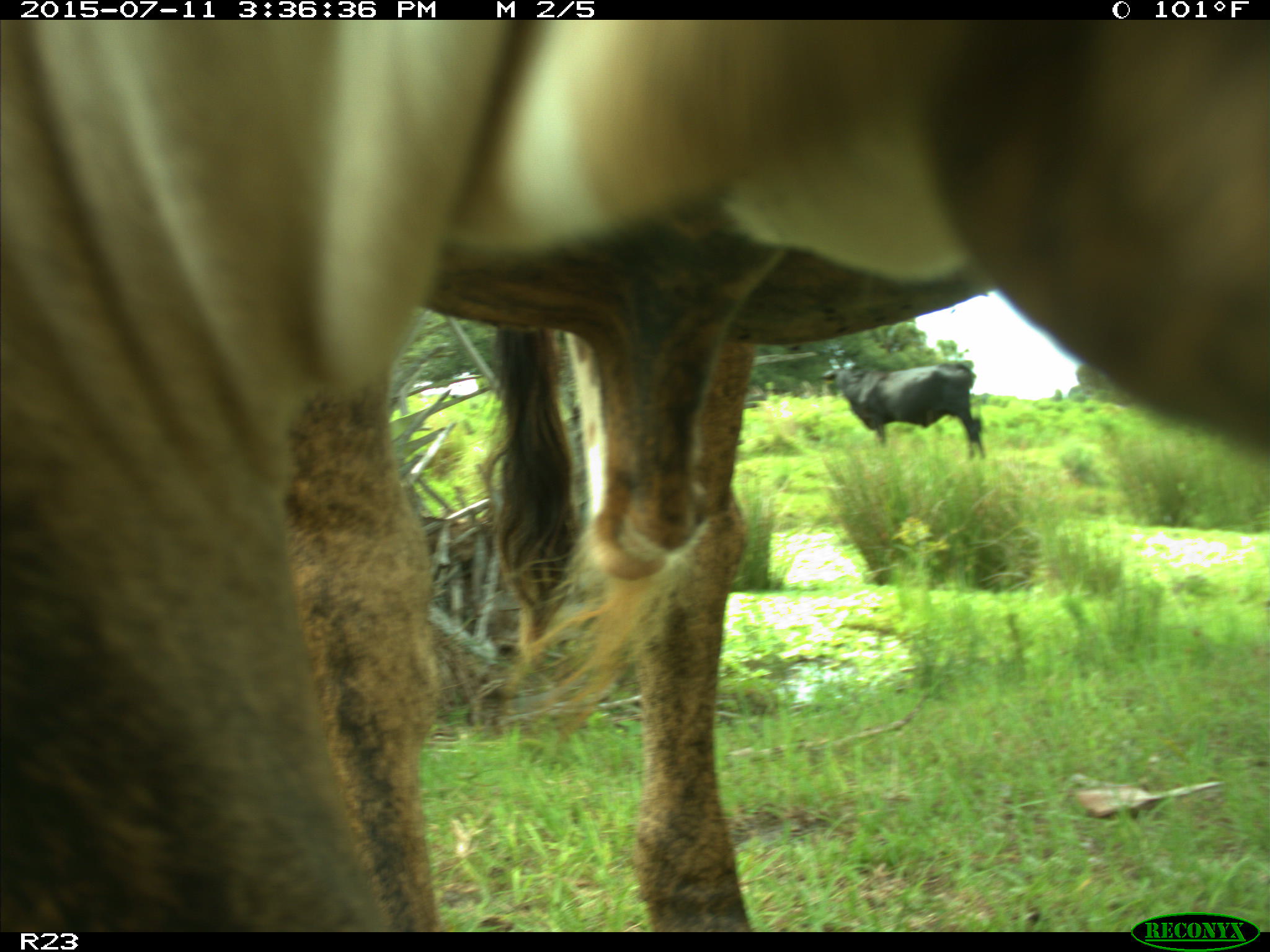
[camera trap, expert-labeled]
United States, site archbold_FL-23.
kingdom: Animalia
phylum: Chordata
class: Mammalia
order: Artiodactyla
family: Bovidae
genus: Bos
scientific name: Bos taurus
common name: domestic cow